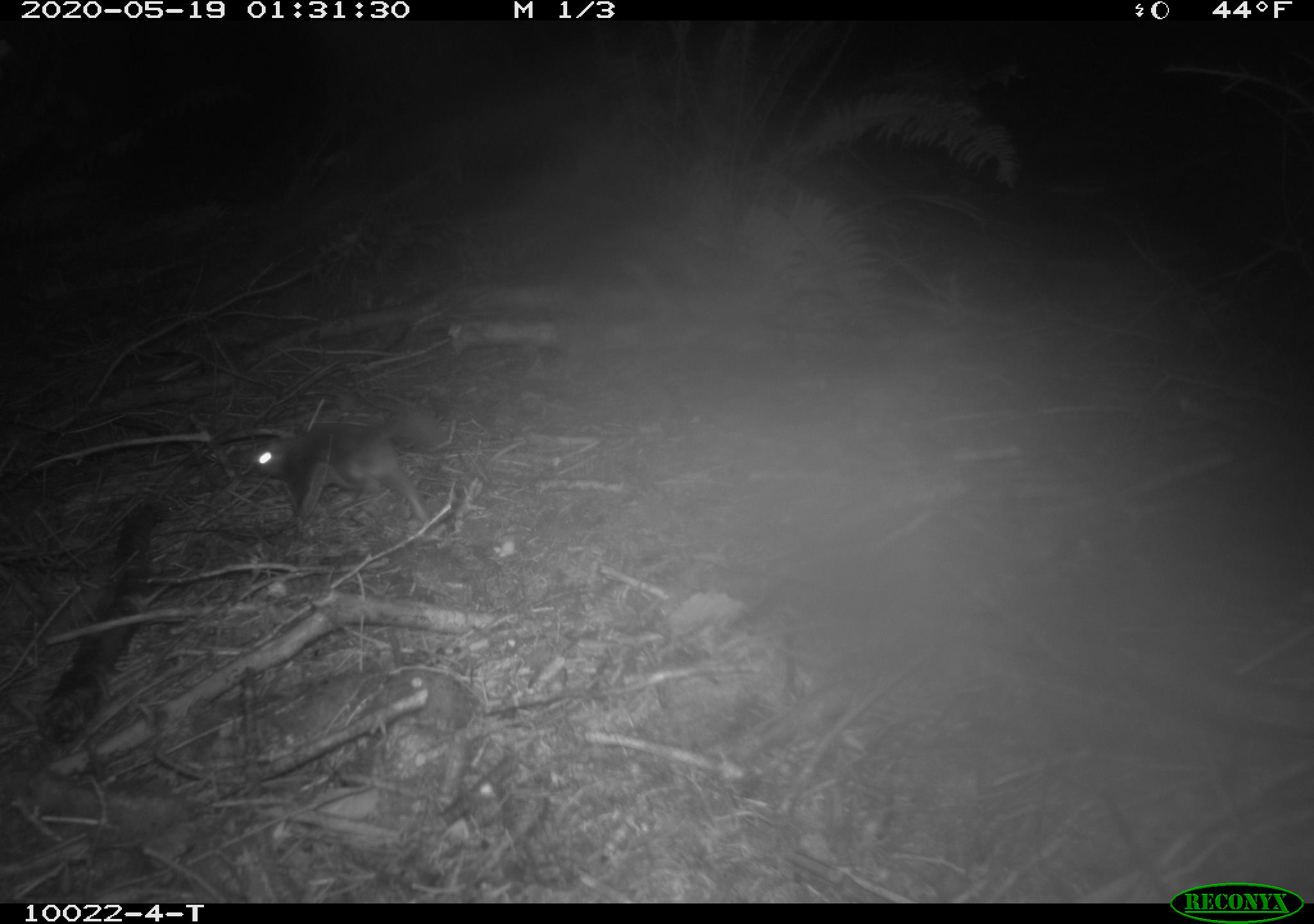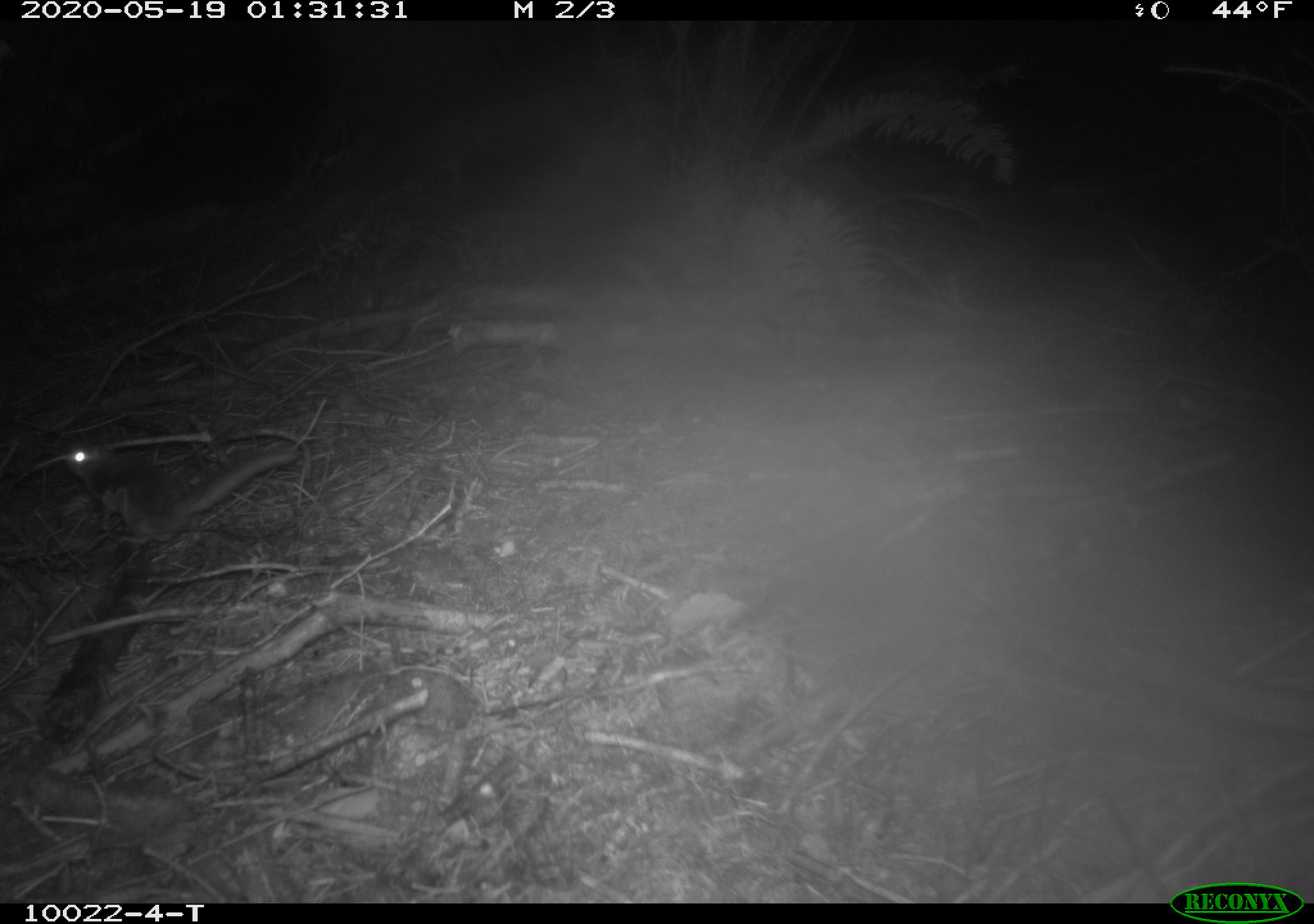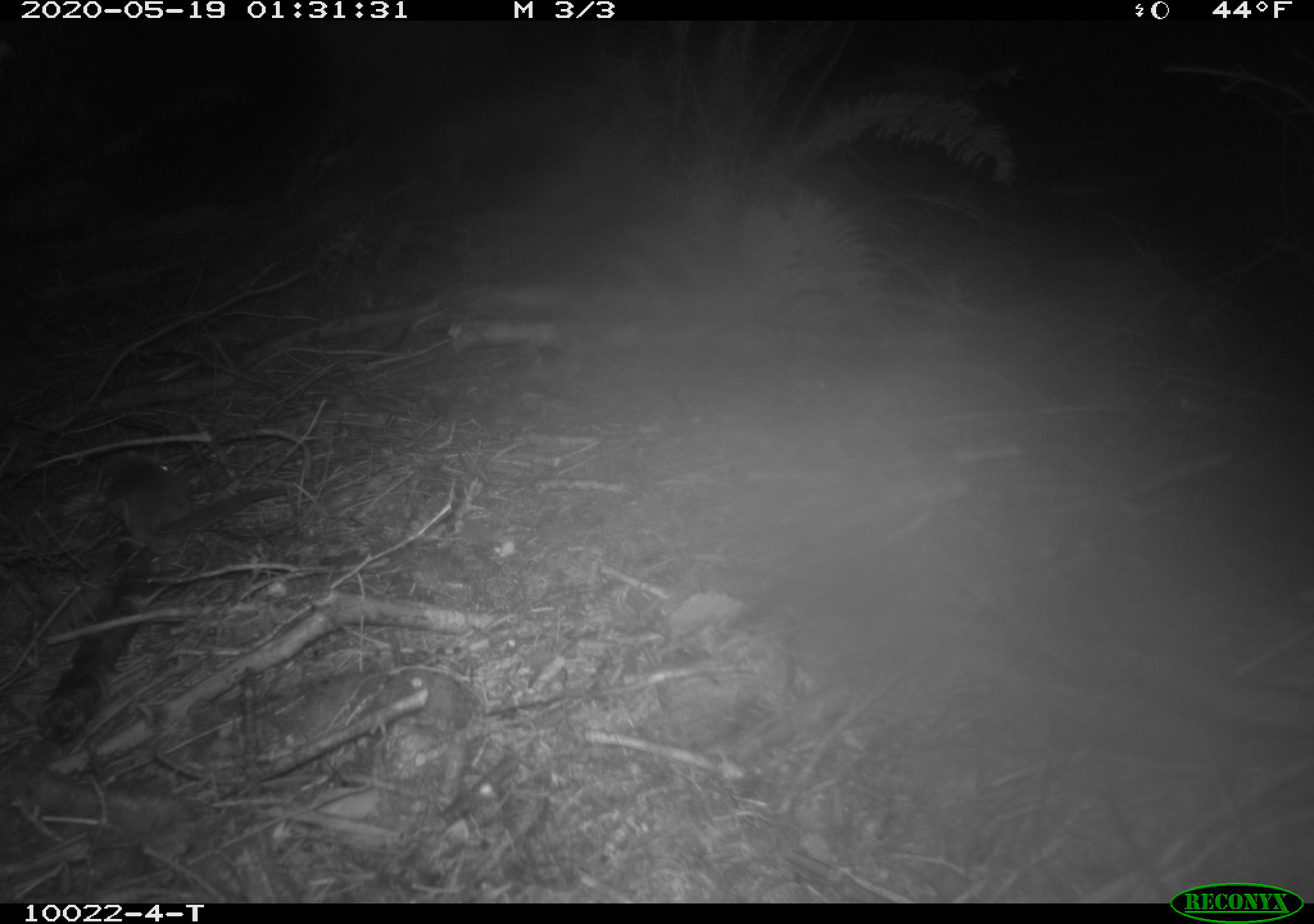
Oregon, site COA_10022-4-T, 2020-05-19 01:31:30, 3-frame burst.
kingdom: Animalia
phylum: Chordata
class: Mammalia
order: Rodentia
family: Sciuridae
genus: Glaucomys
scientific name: Glaucomys oregonensis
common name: humboldt's flying squirrel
Humboldt's flying squirrel (Glaucomys oregonensis).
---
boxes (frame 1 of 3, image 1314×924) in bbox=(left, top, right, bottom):
humboldt's flying squirrel: bbox=(243, 395, 451, 531)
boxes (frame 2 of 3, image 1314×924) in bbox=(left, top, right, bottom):
humboldt's flying squirrel: bbox=(57, 431, 306, 550)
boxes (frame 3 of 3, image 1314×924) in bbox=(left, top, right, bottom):
humboldt's flying squirrel: bbox=(90, 452, 297, 556)